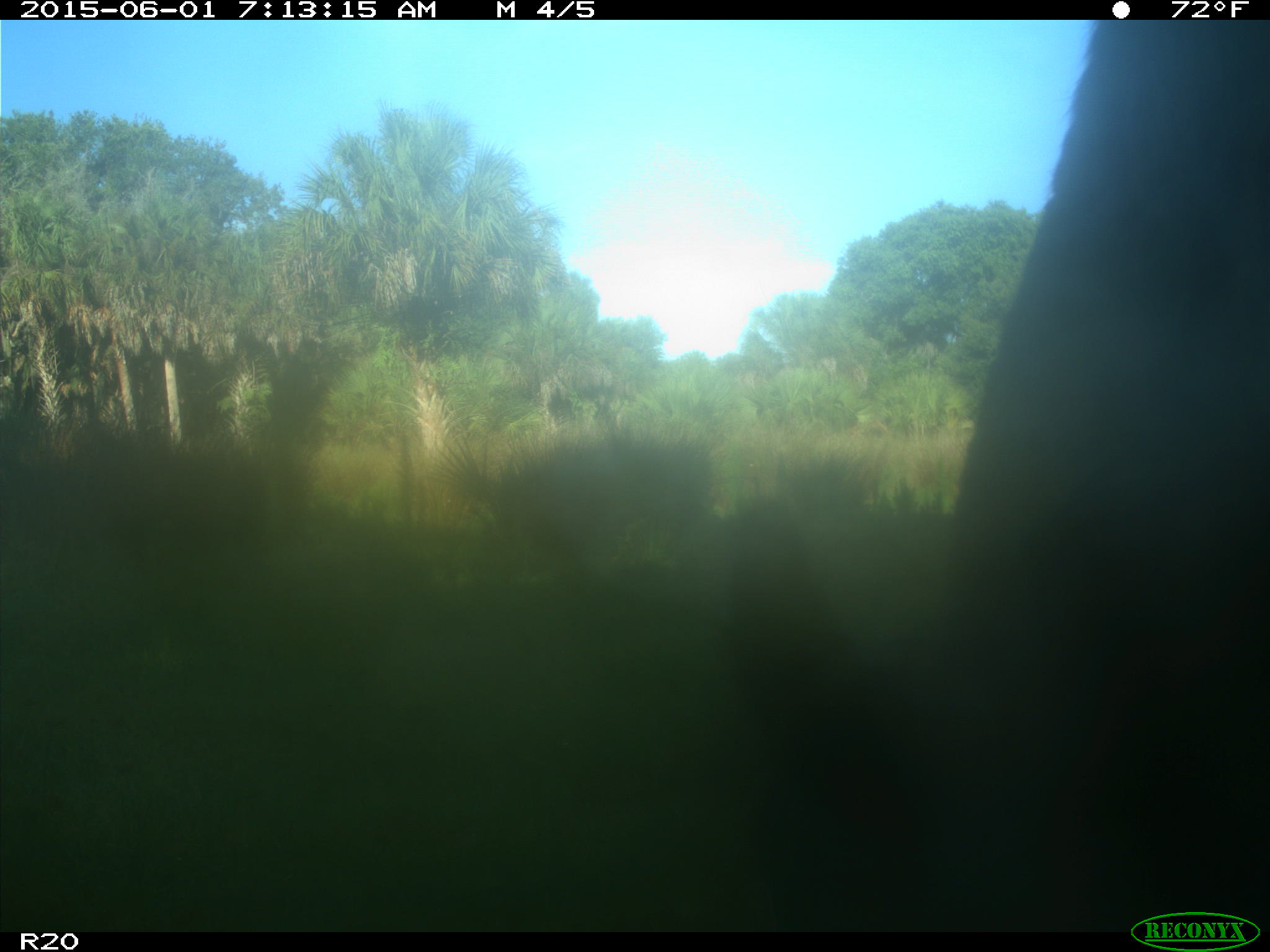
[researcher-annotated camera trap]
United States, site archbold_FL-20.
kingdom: Animalia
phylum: Chordata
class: Mammalia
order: Artiodactyla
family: Bovidae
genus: Bos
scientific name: Bos taurus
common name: domestic cow